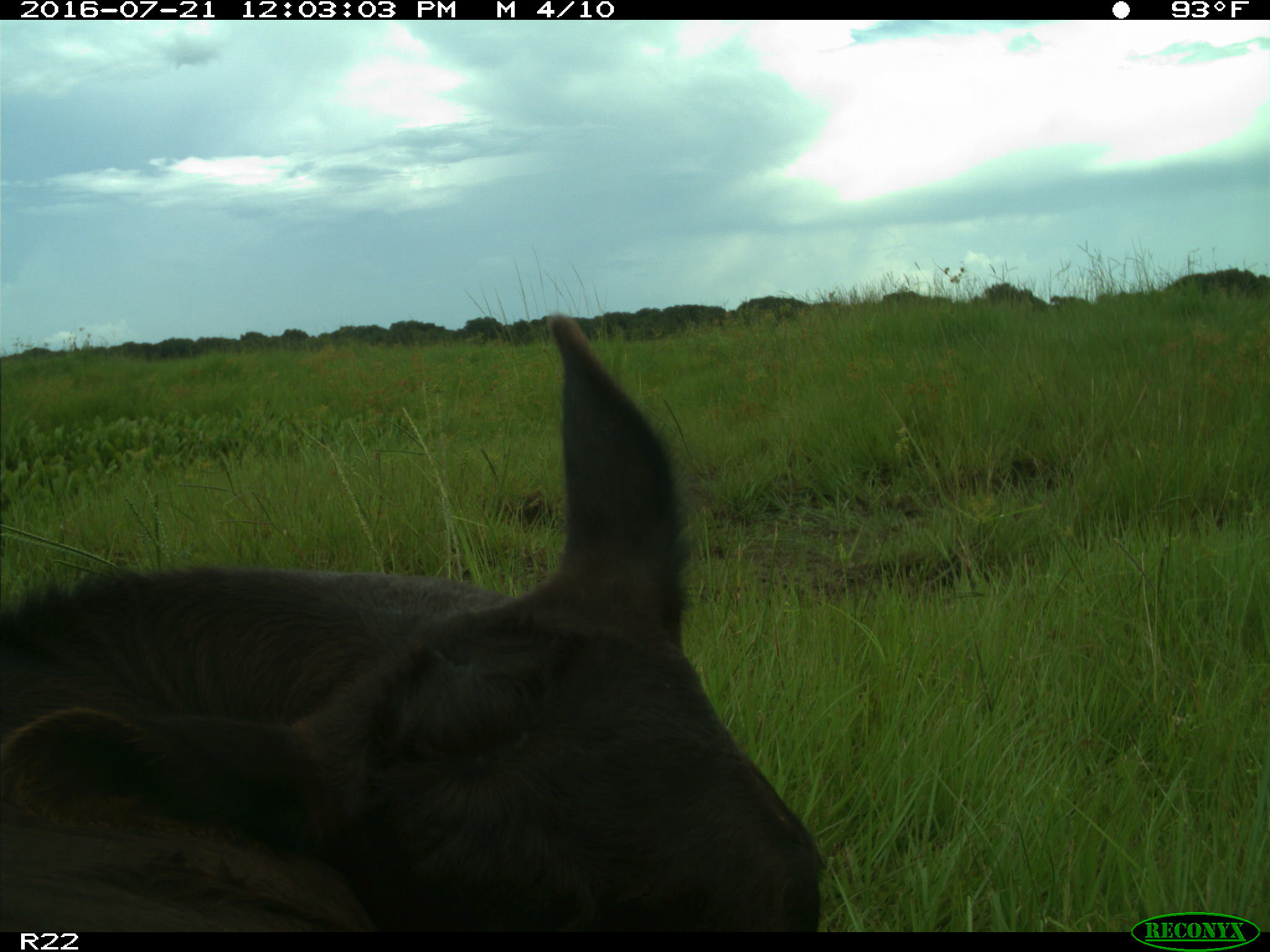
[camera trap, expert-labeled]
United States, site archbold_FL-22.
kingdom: Animalia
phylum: Chordata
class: Mammalia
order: Artiodactyla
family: Bovidae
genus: Bos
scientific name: Bos taurus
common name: domestic cow